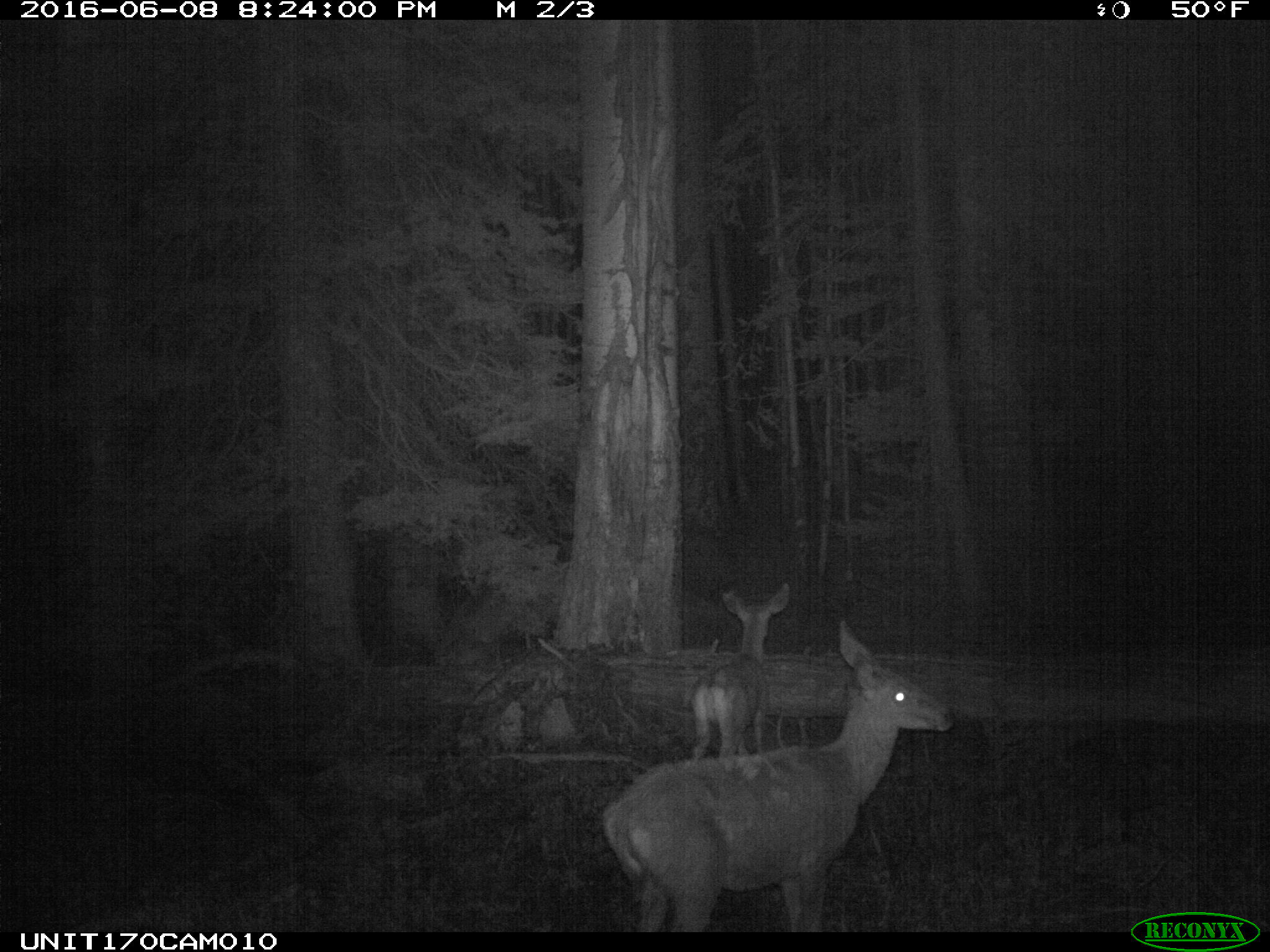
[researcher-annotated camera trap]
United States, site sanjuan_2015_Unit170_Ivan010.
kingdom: Animalia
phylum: Chordata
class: Mammalia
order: Artiodactyla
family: Cervidae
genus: Odocoileus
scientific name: Odocoileus hemionus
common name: mule deer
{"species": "Odocoileus hemionus (mule deer)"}